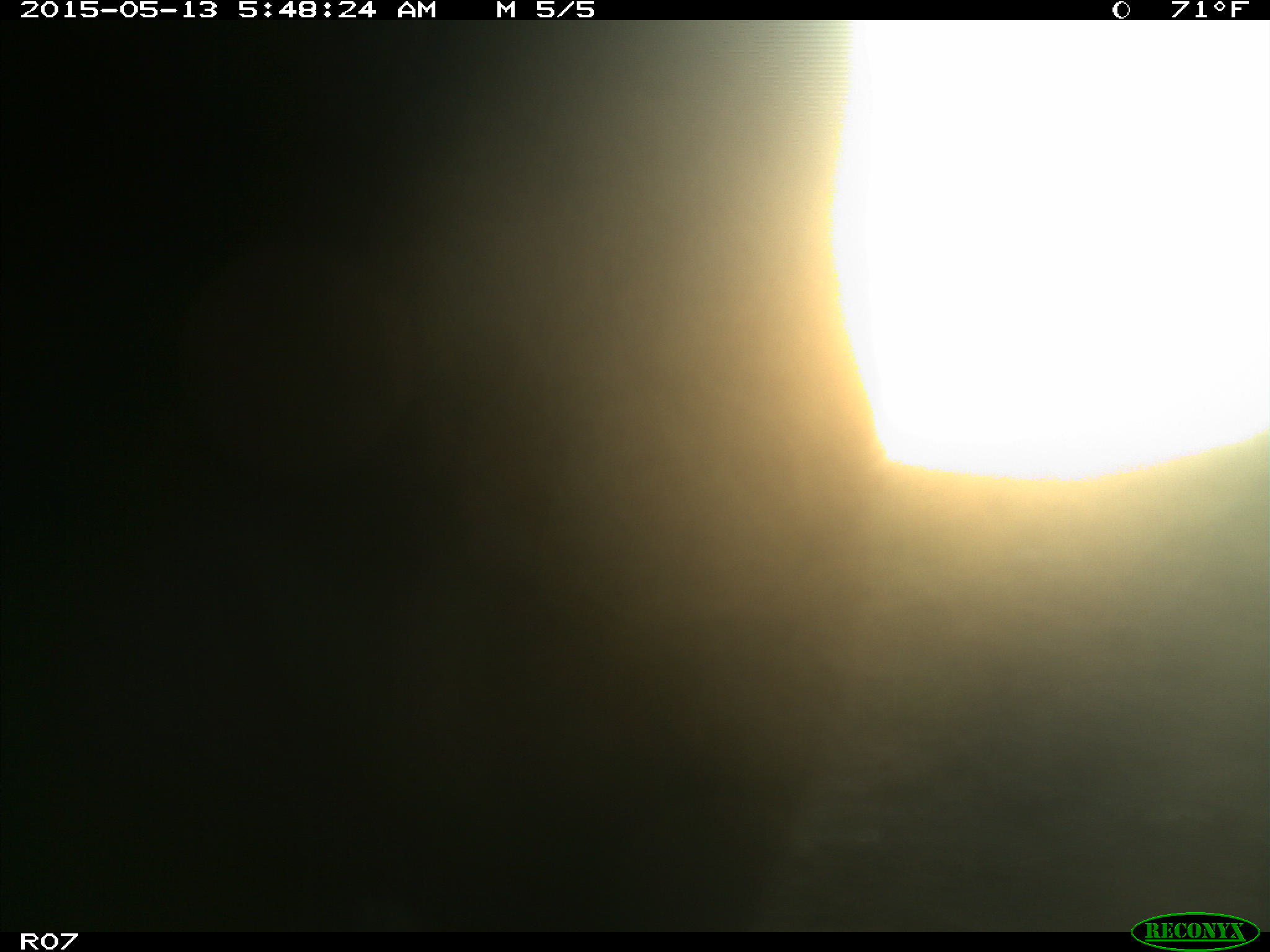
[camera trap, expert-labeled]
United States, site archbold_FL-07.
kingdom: Animalia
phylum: Chordata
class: Mammalia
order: Artiodactyla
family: Bovidae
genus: Bos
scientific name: Bos taurus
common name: domestic cow